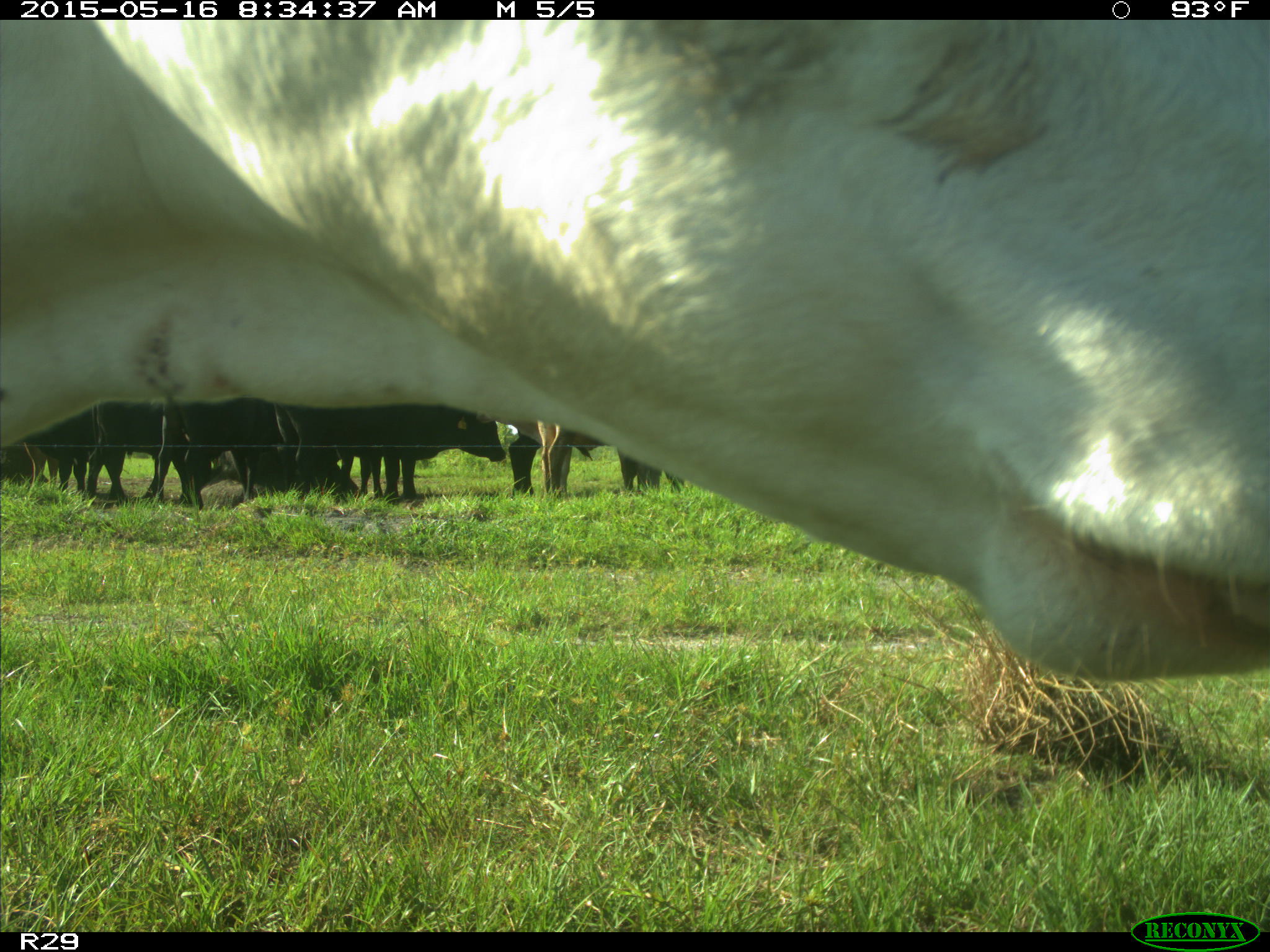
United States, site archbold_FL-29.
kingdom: Animalia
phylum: Chordata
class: Mammalia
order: Artiodactyla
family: Bovidae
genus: Bos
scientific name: Bos taurus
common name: domestic cow